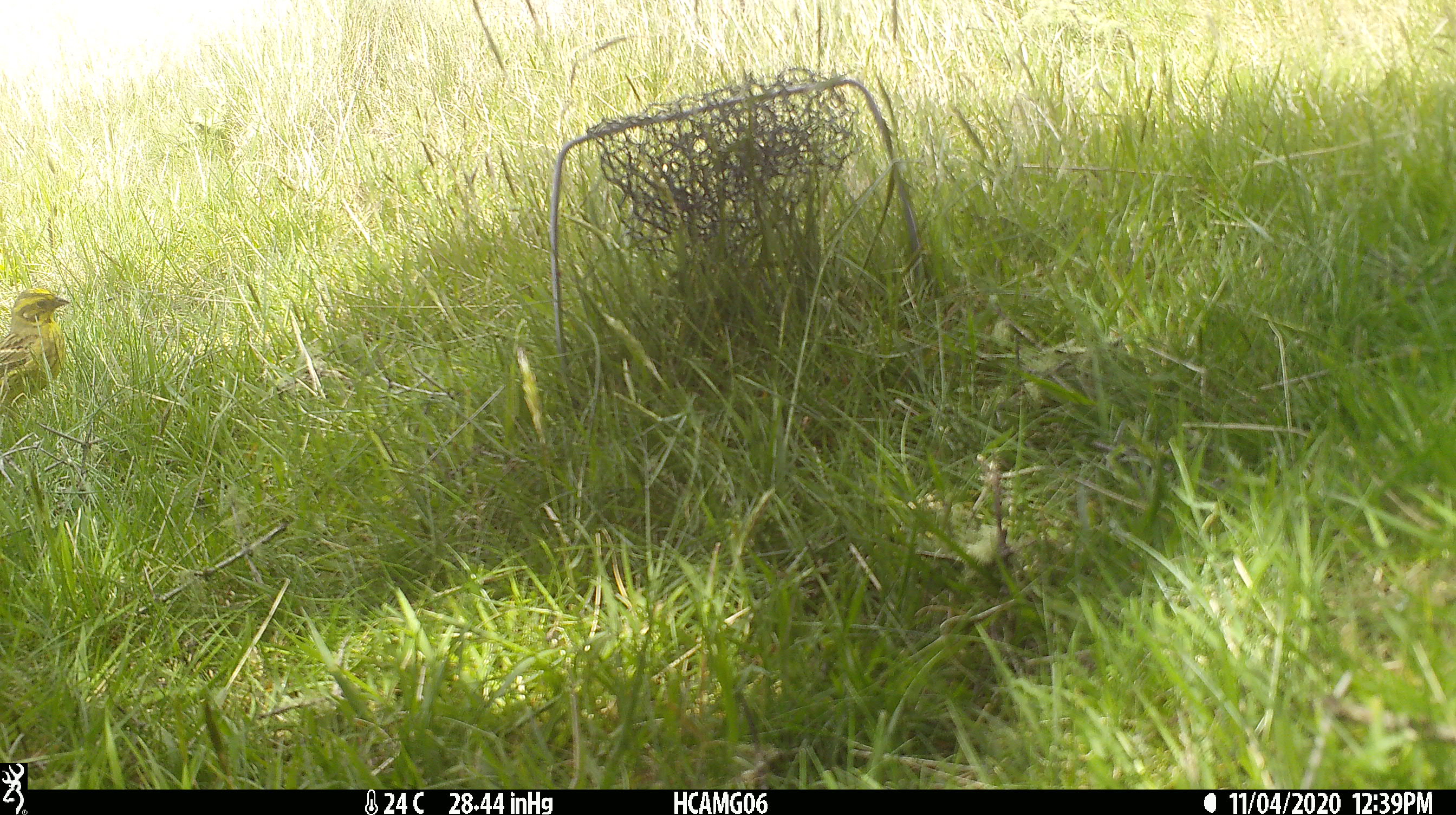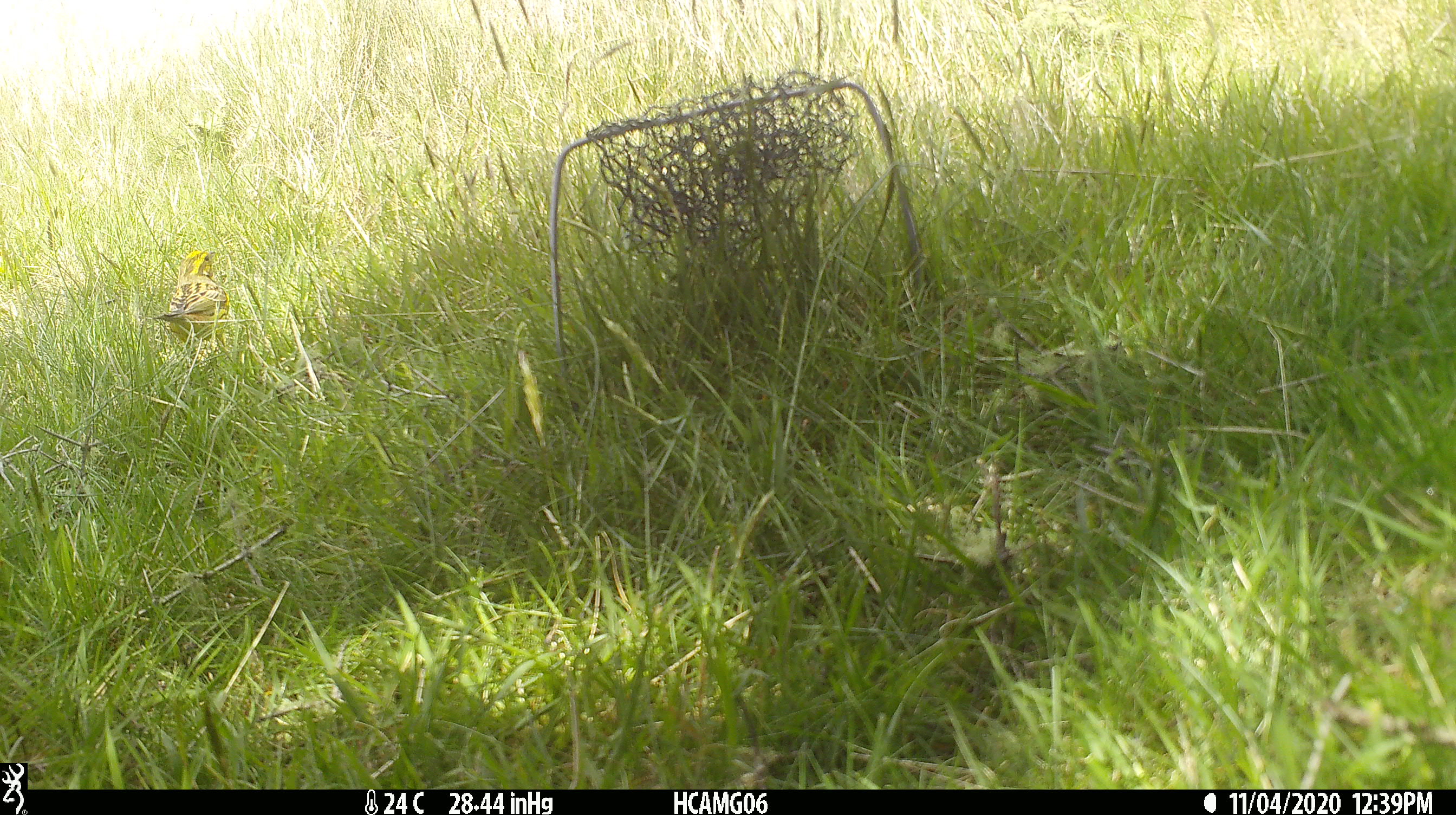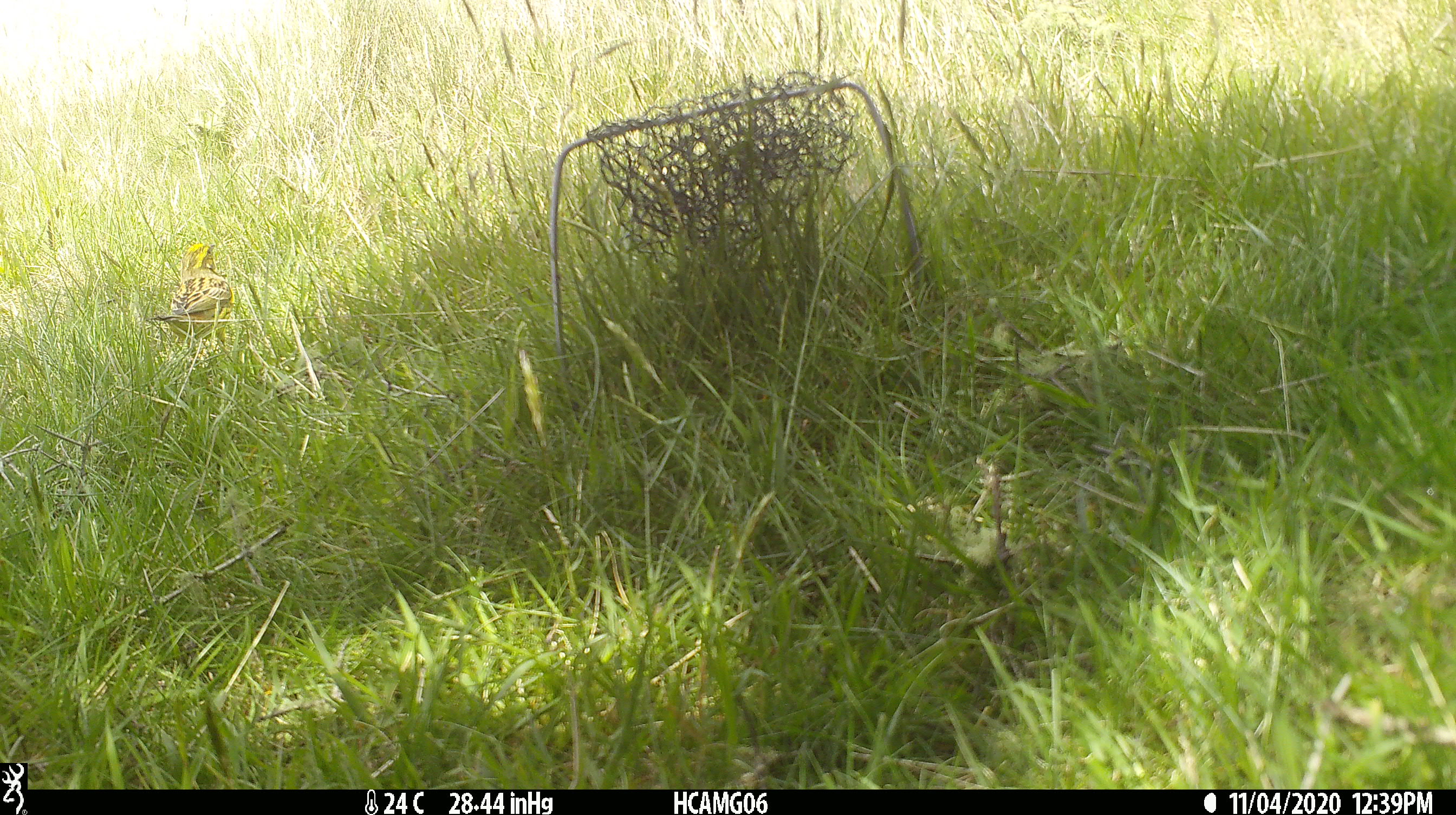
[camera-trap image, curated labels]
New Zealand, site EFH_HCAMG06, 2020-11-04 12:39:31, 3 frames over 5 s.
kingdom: Animalia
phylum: Chordata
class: Aves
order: Passeriformes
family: Emberizidae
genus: Emberiza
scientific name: Emberiza citrinella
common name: yellowhammer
Yellowhammer (Emberiza citrinella).